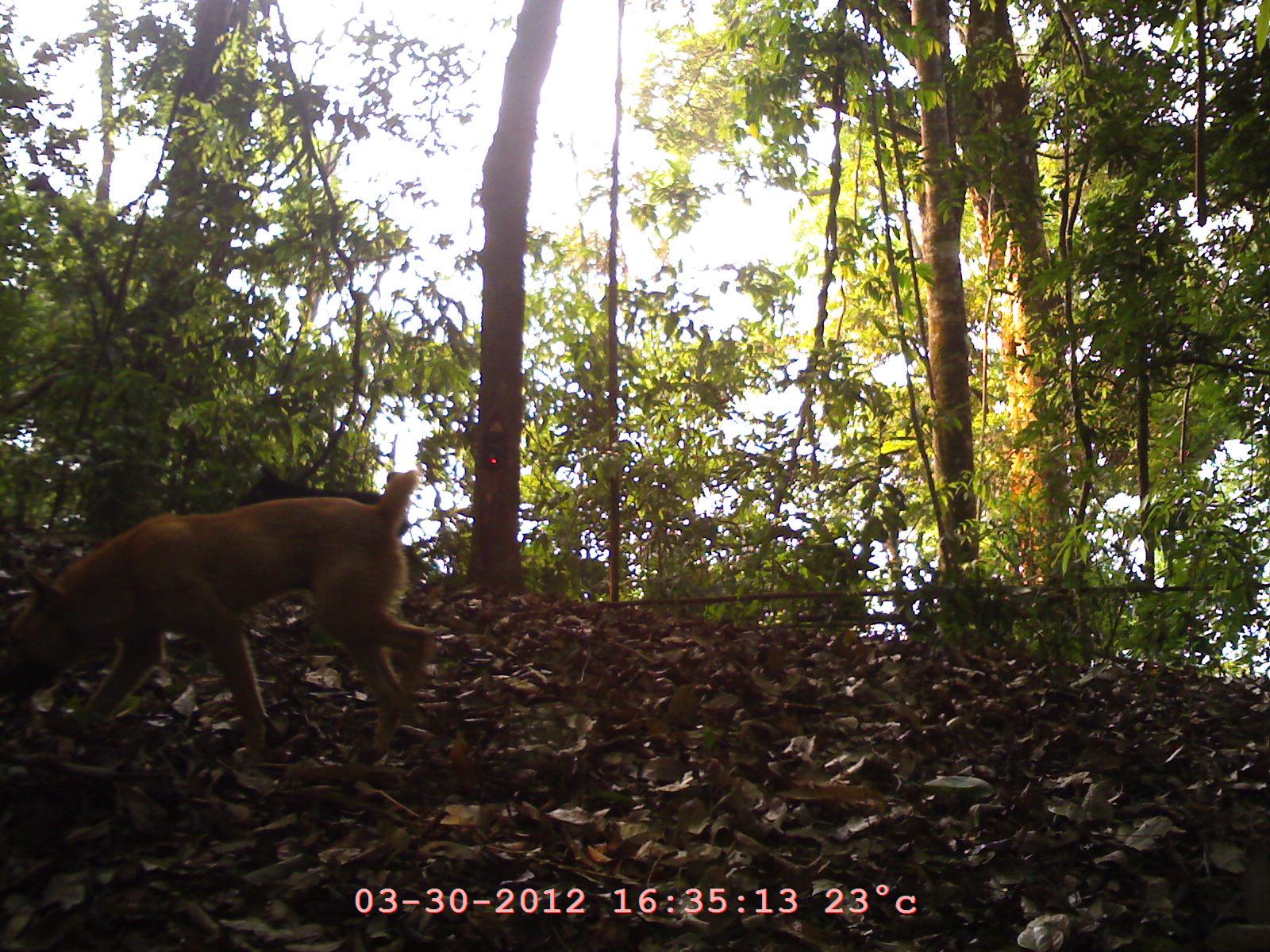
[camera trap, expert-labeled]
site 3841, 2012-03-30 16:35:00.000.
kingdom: Animalia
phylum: Chordata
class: Mammalia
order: Carnivora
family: Canidae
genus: Canis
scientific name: Canis familiaris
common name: domestic dog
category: canis lupus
Canis lupus (domestic dog) (Canis familiaris), count 2.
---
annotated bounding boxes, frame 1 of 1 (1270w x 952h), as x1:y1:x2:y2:
canis lupus: 0:468:436:760; 234:462:413:539